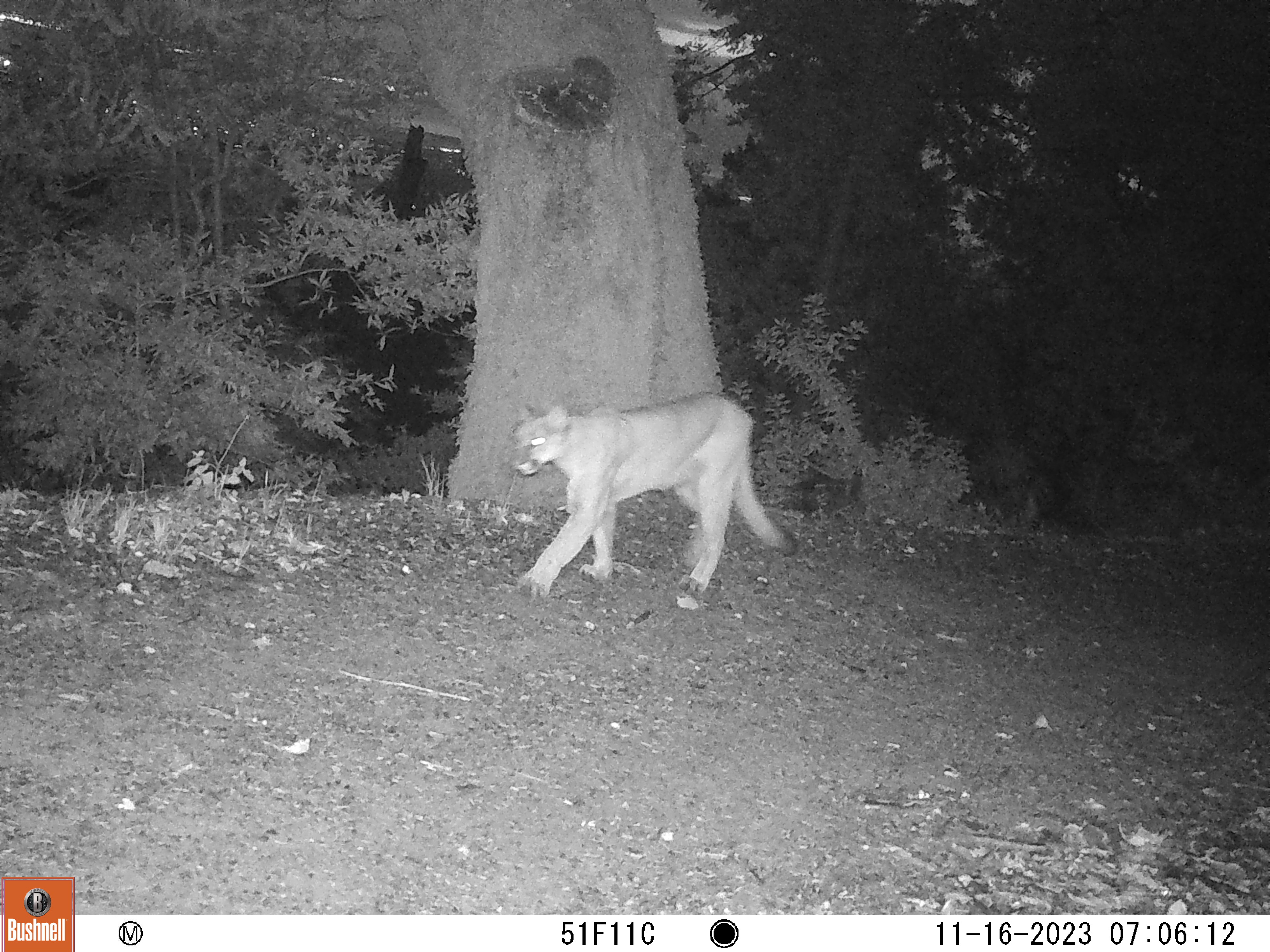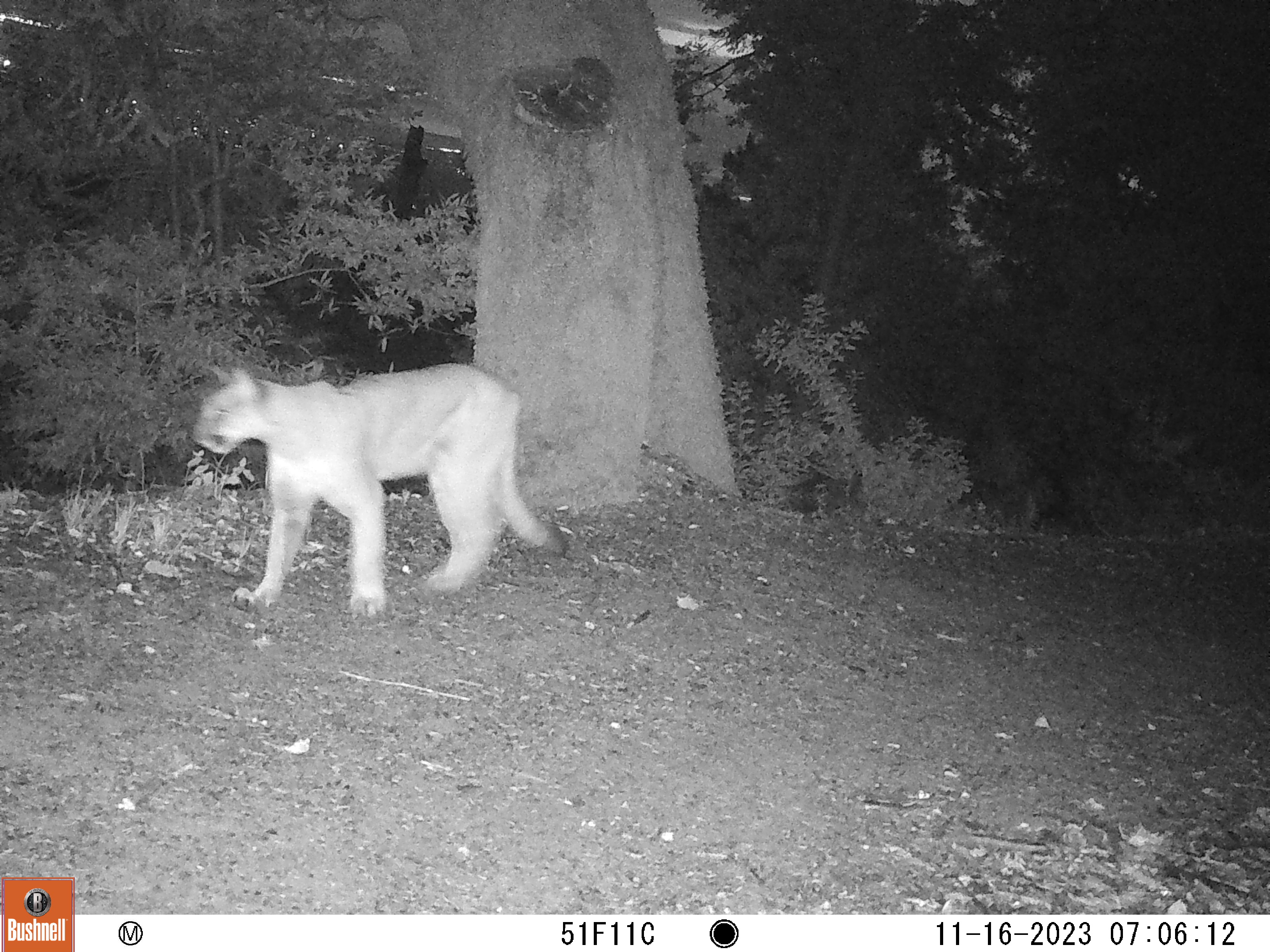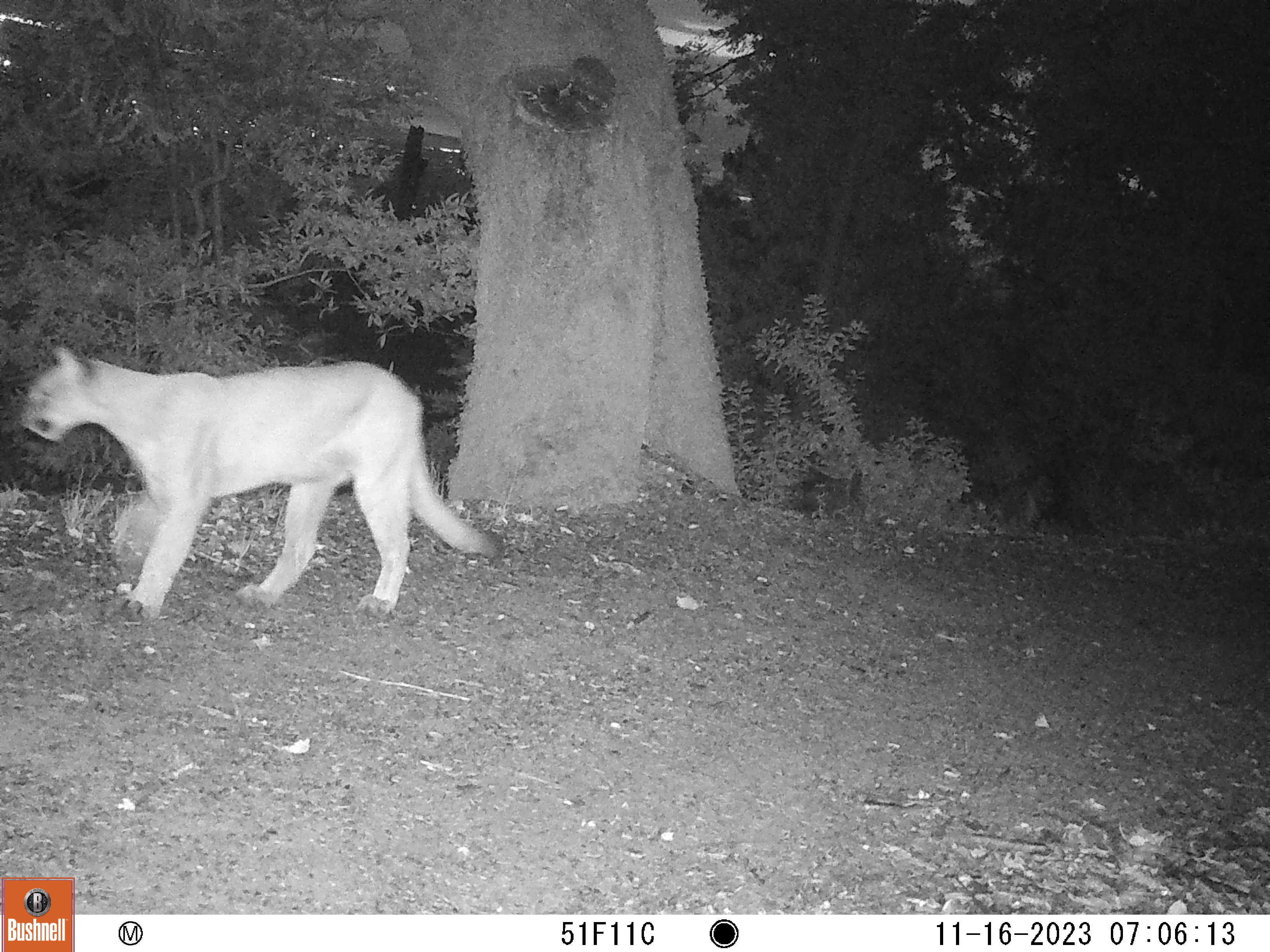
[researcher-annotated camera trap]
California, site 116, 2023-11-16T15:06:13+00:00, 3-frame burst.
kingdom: Animalia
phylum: Chordata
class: Mammalia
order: Carnivora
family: Felidae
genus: Puma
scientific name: Puma concolor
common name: puma